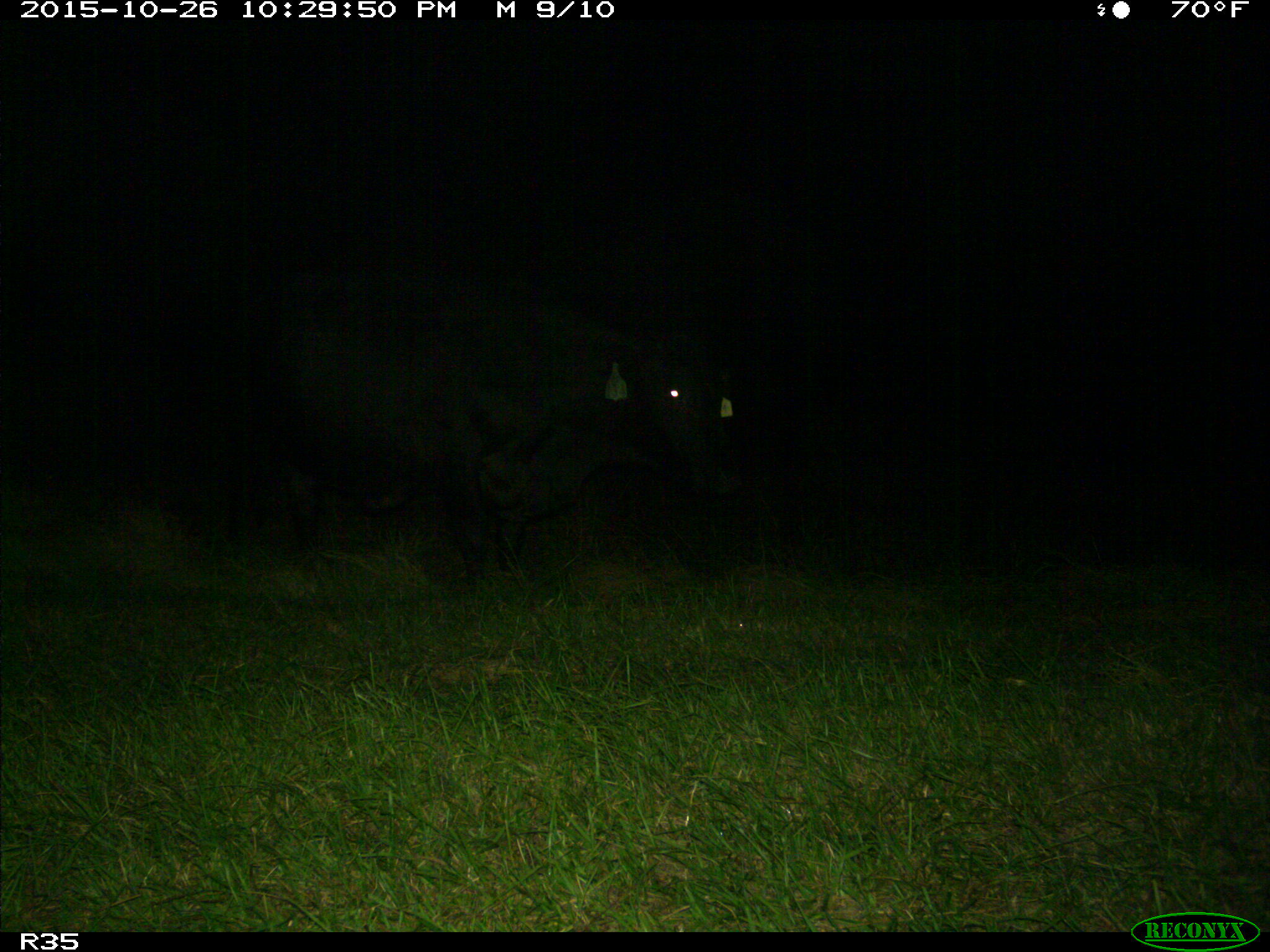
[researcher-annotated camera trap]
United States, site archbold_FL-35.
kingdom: Animalia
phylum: Chordata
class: Mammalia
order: Artiodactyla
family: Bovidae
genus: Bos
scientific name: Bos taurus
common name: domestic cow